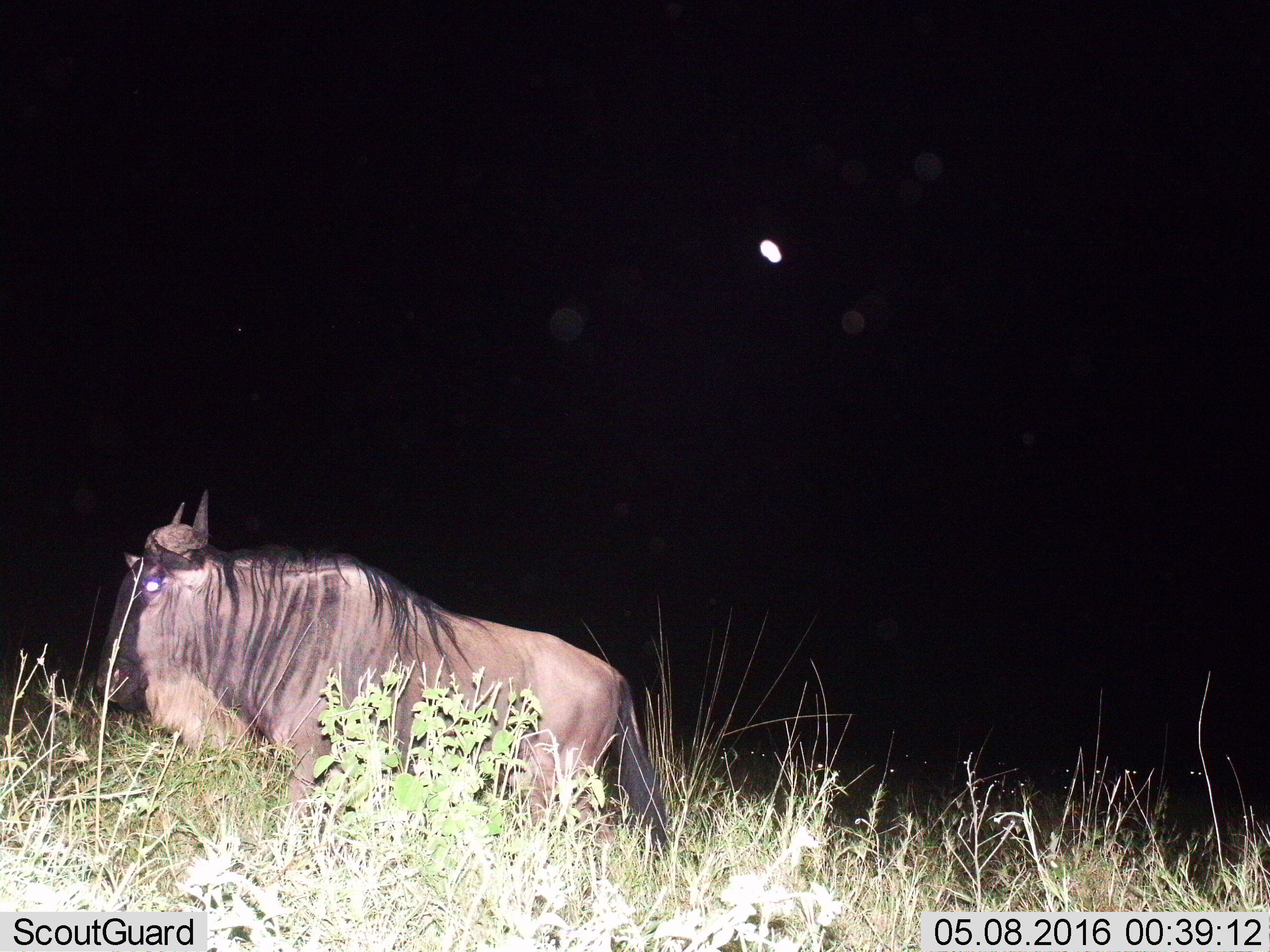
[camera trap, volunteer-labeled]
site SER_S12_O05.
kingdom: Animalia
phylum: Chordata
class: Mammalia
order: Artiodactyla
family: Bovidae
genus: Connochaetes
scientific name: Connochaetes taurinus taurinus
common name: blue wildebeest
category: wildebeestblue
Wildebeestblue (blue wildebeest) (Connochaetes taurinus taurinus), count 1. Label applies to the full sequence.